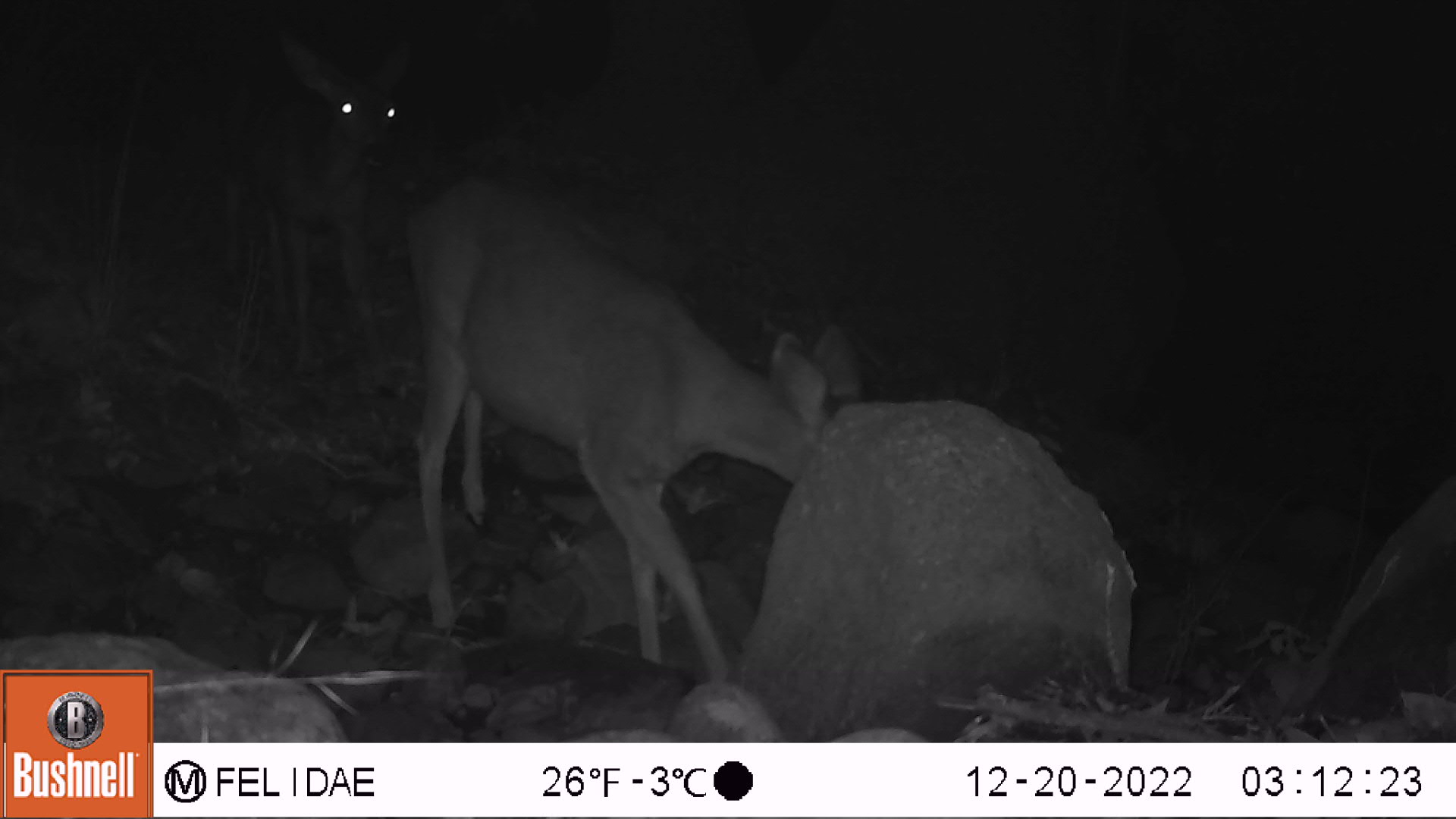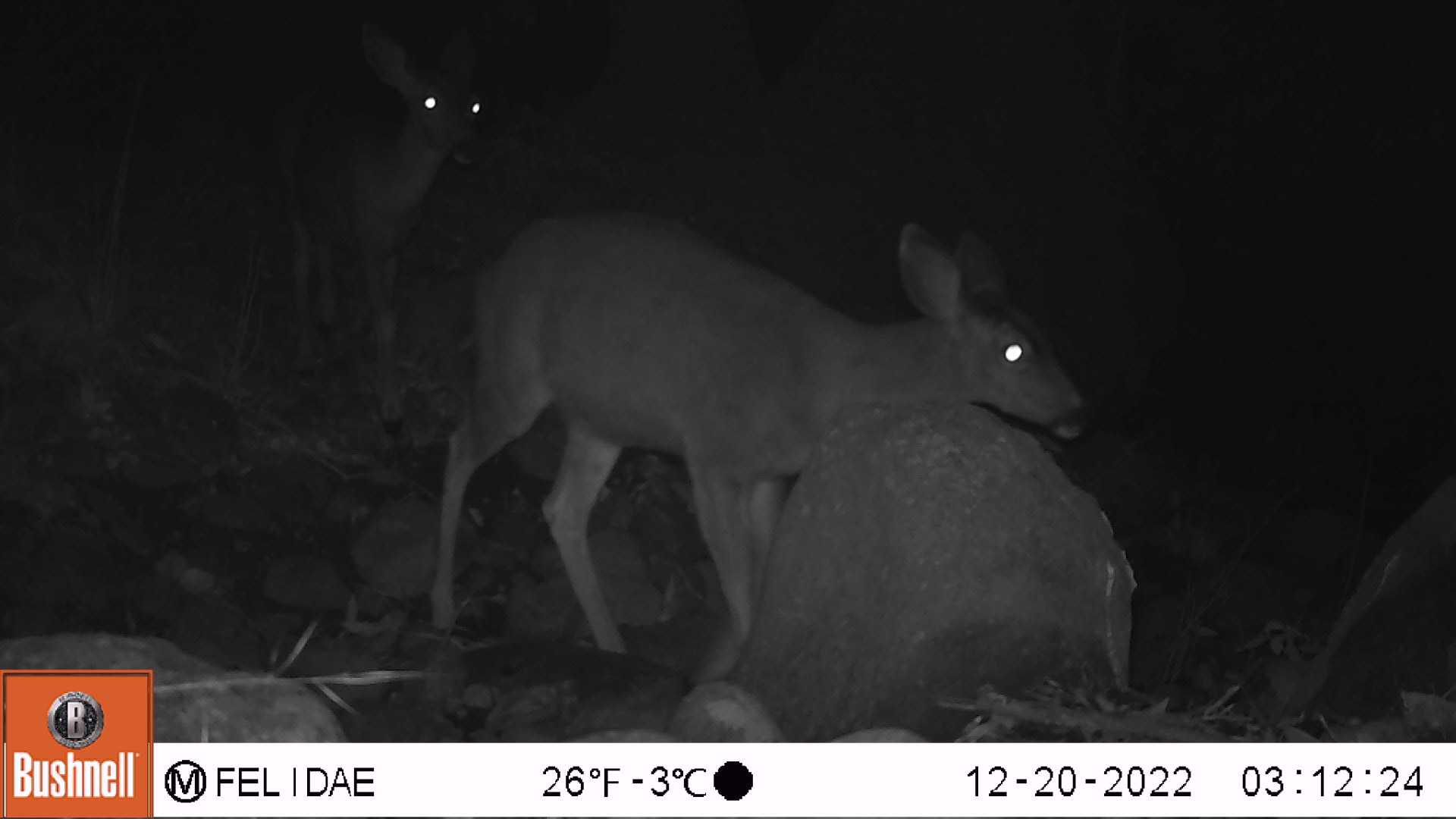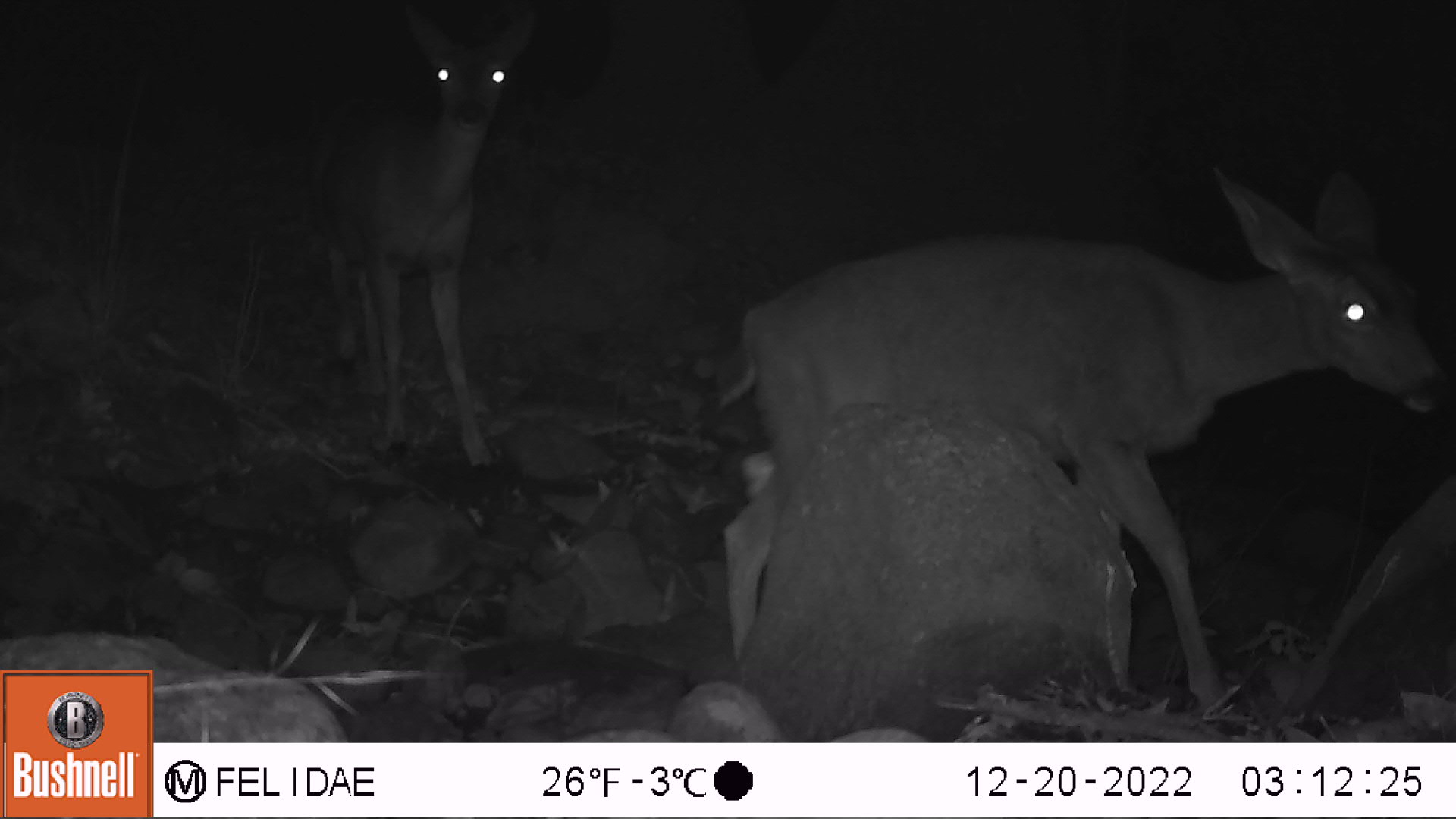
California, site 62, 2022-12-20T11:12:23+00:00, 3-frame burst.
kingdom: Animalia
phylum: Chordata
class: Mammalia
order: Artiodactyla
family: Cervidae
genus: Odocoileus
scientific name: Odocoileus hemionus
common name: mule deer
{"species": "mule deer (Odocoileus hemionus)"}